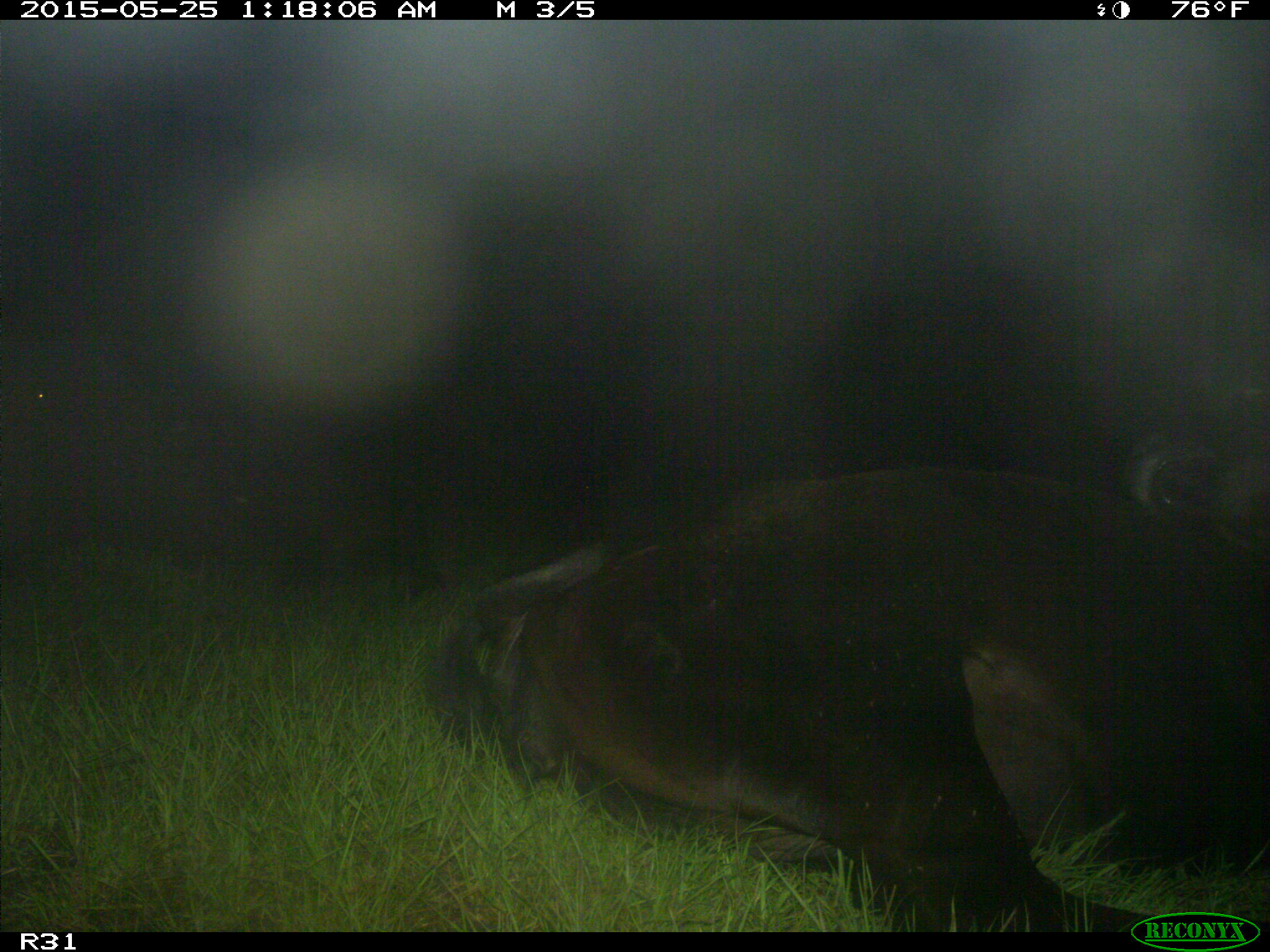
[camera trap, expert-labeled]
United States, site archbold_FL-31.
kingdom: Animalia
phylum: Chordata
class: Mammalia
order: Artiodactyla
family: Bovidae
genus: Bos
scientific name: Bos taurus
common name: domestic cow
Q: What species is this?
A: Bos taurus (domestic cow).